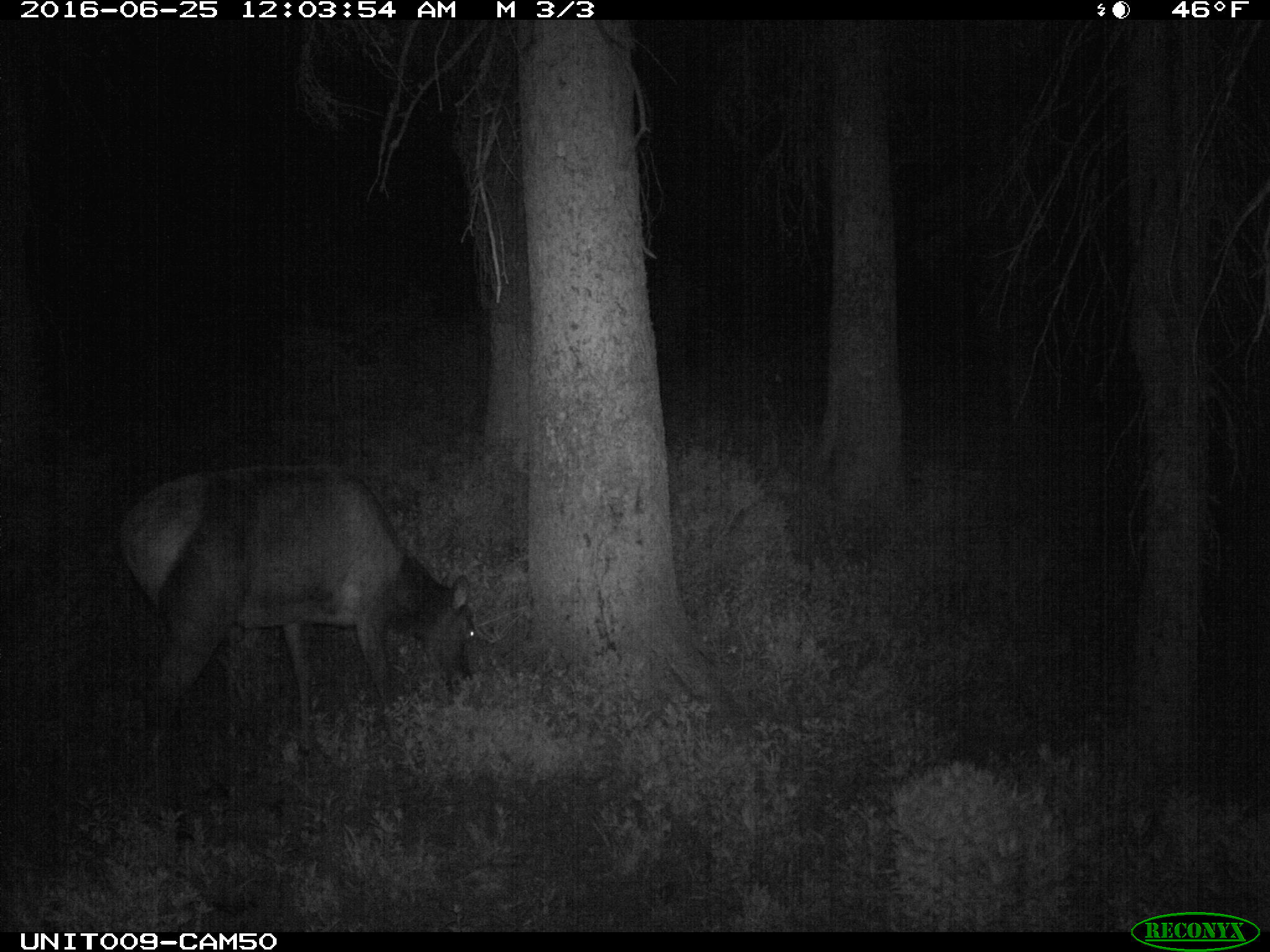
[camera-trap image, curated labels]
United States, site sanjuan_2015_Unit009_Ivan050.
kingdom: Animalia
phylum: Chordata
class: Mammalia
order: Artiodactyla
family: Cervidae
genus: Cervus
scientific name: Cervus elaphus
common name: red deer